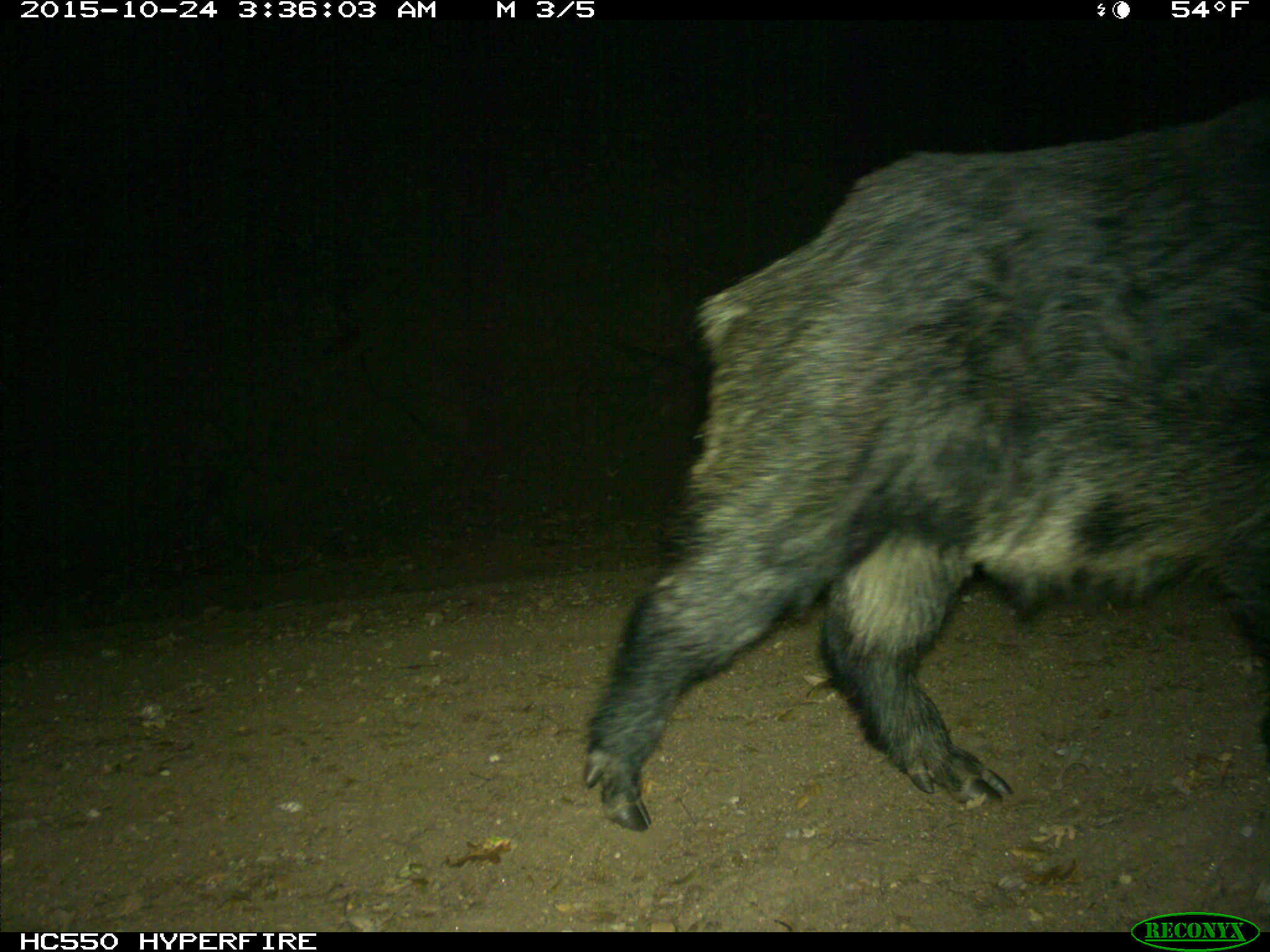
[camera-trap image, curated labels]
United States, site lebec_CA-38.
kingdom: Animalia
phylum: Chordata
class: Mammalia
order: Artiodactyla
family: Suidae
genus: Sus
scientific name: Sus scrofa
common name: wild boar